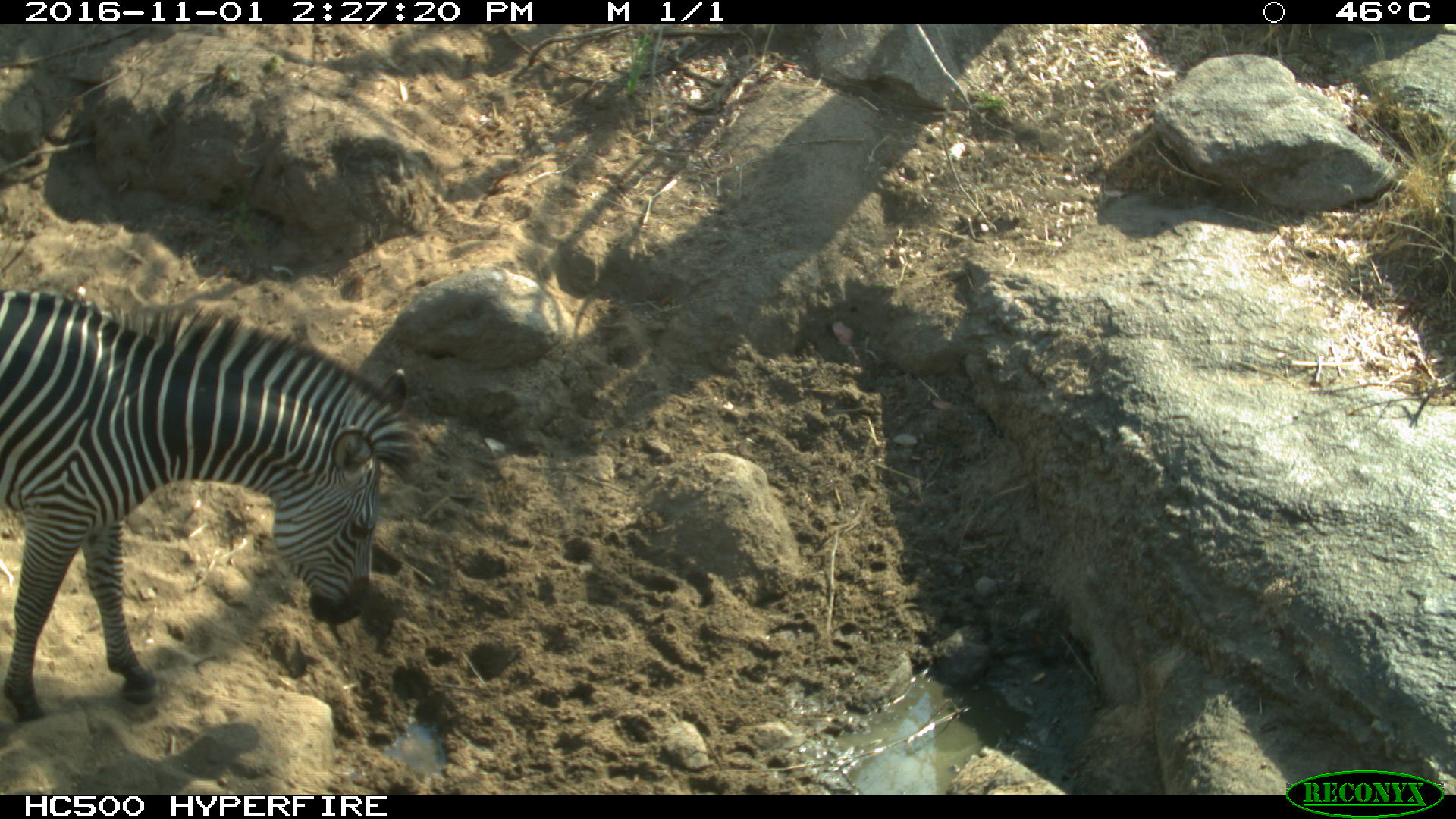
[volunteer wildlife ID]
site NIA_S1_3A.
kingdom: Animalia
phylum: Chordata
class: Mammalia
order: Perissodactyla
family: Equidae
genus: Equus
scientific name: Equus quagga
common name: plains zebra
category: zebraplains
Zebraplains (plains zebra) (Equus quagga), count 1. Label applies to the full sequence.